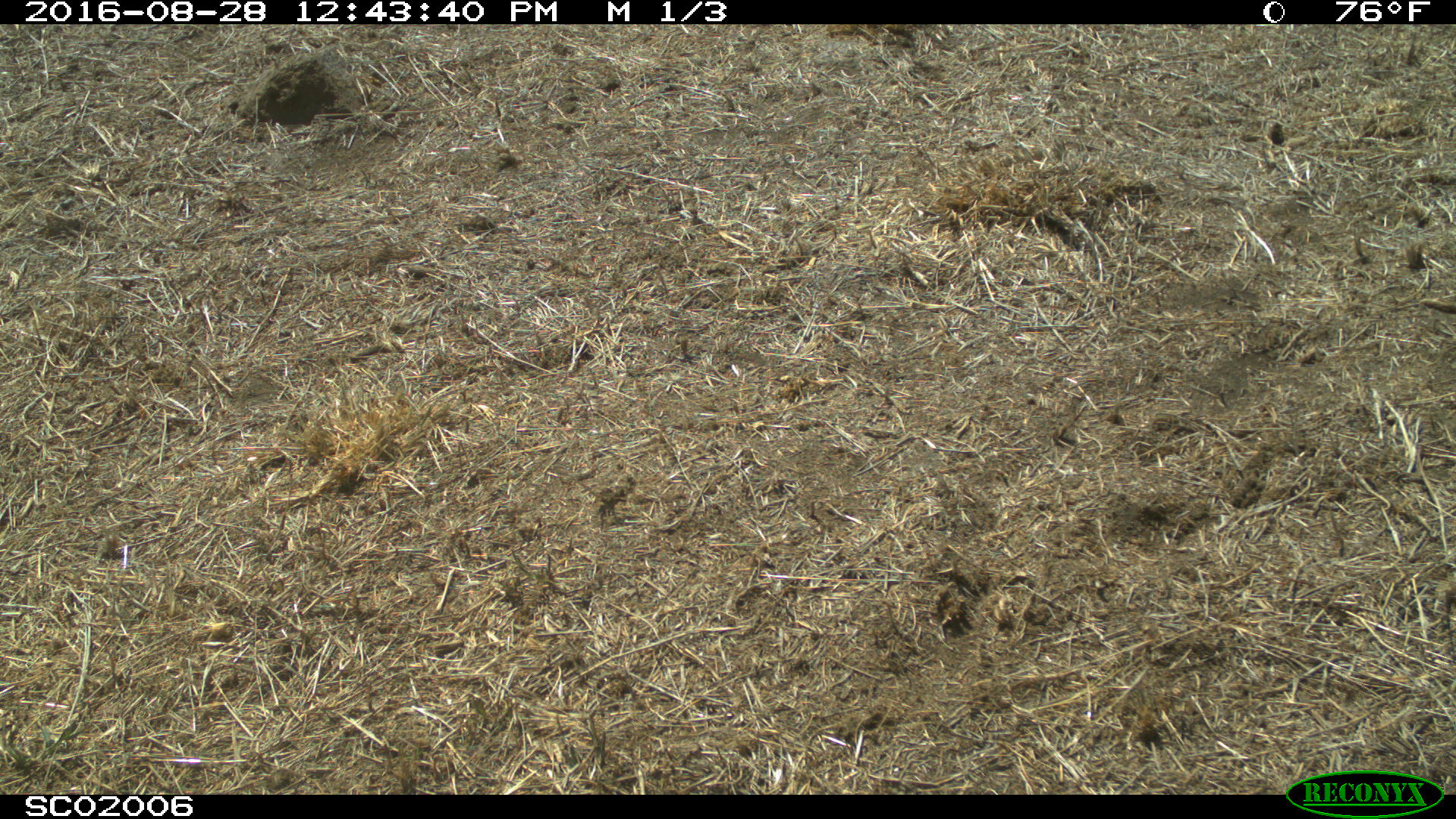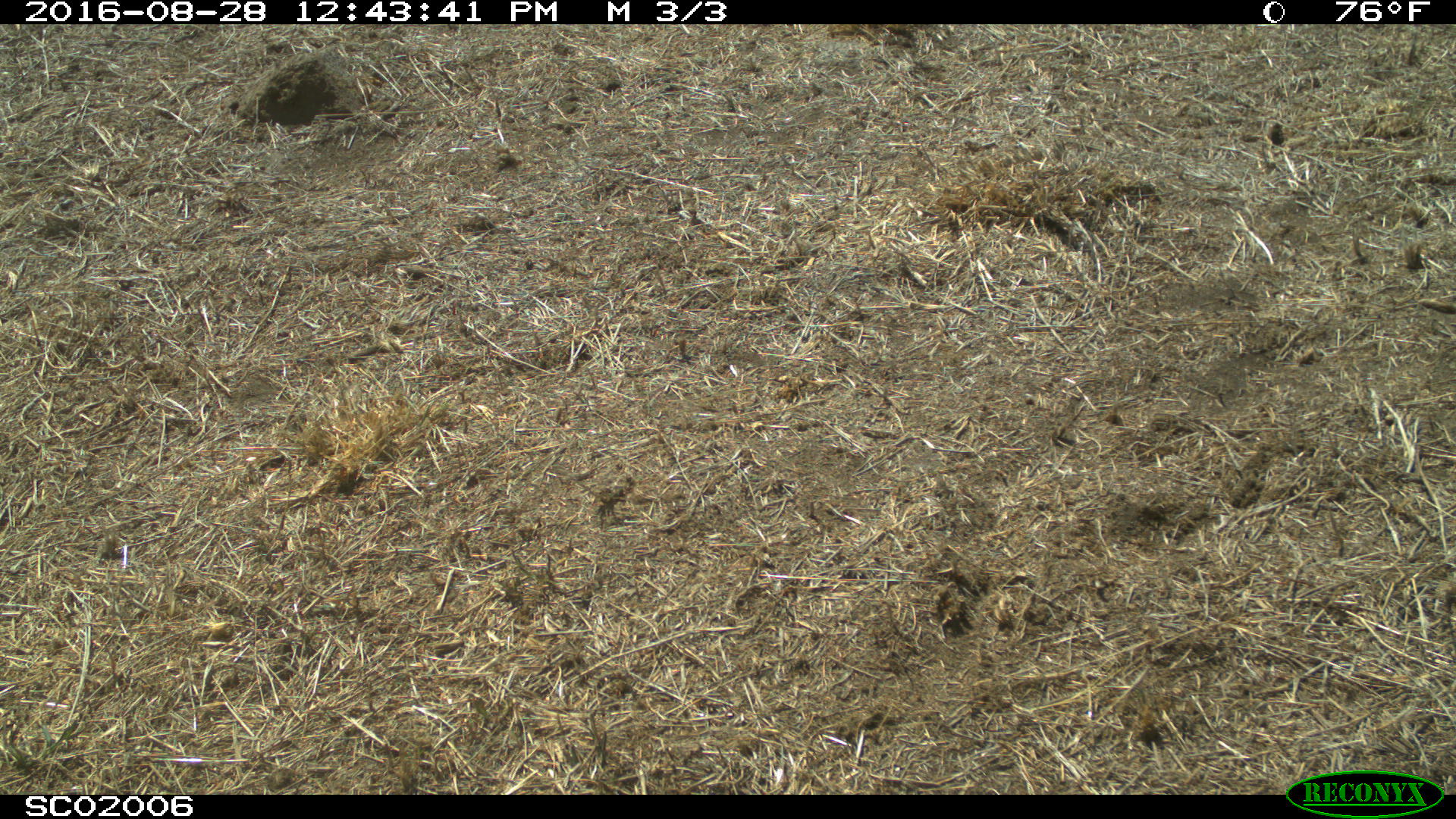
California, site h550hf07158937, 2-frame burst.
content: no animal present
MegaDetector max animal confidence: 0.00